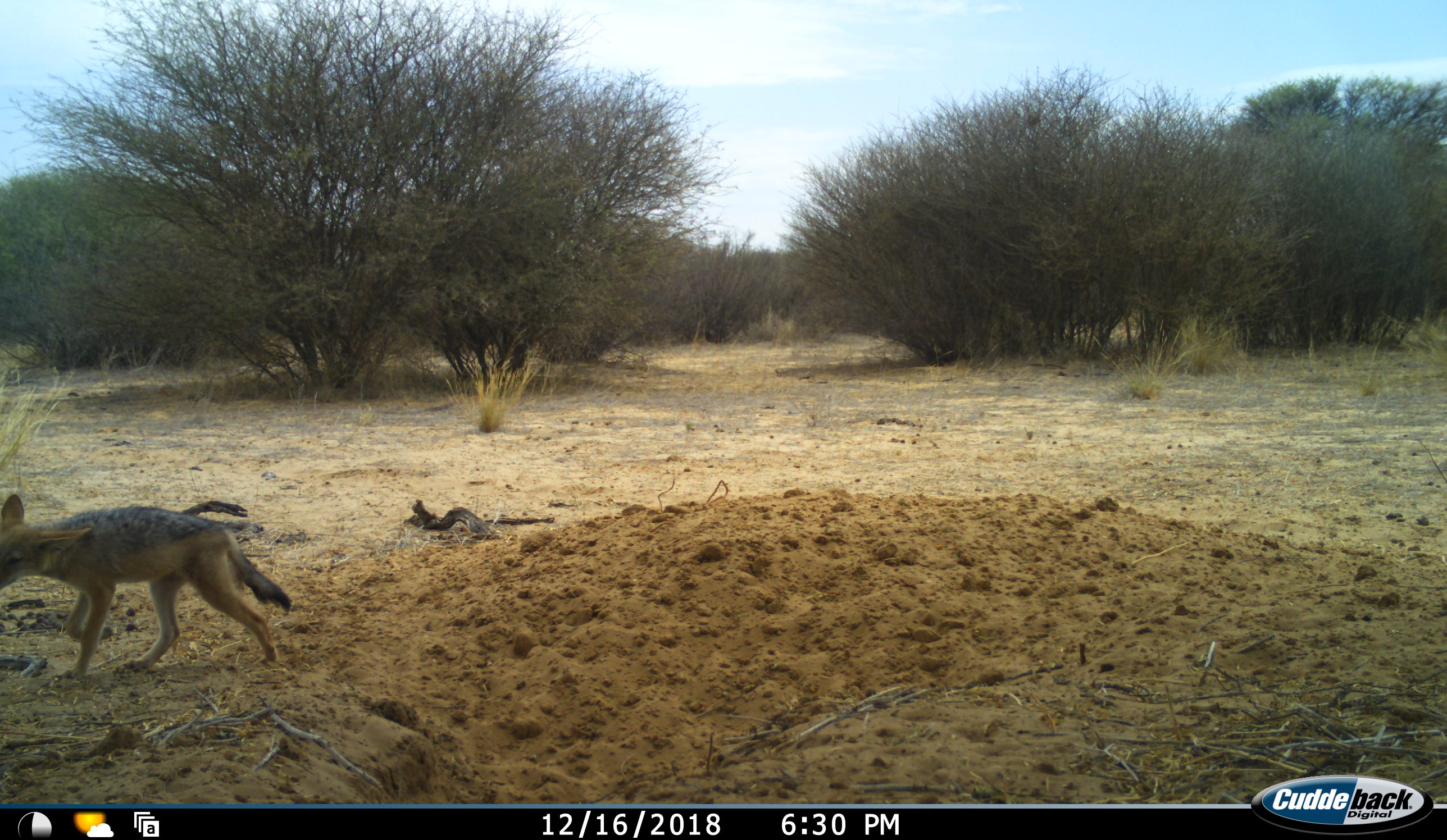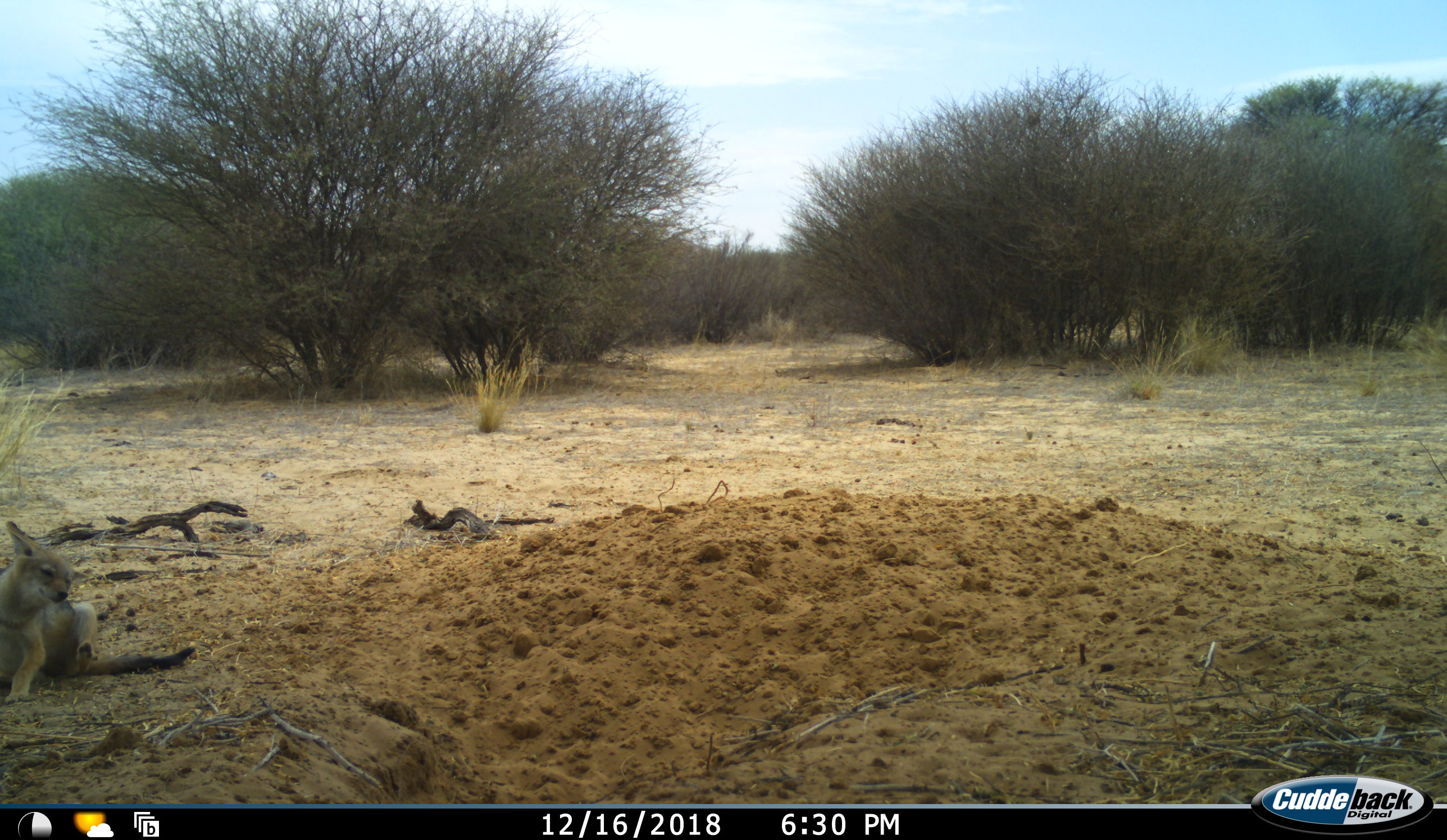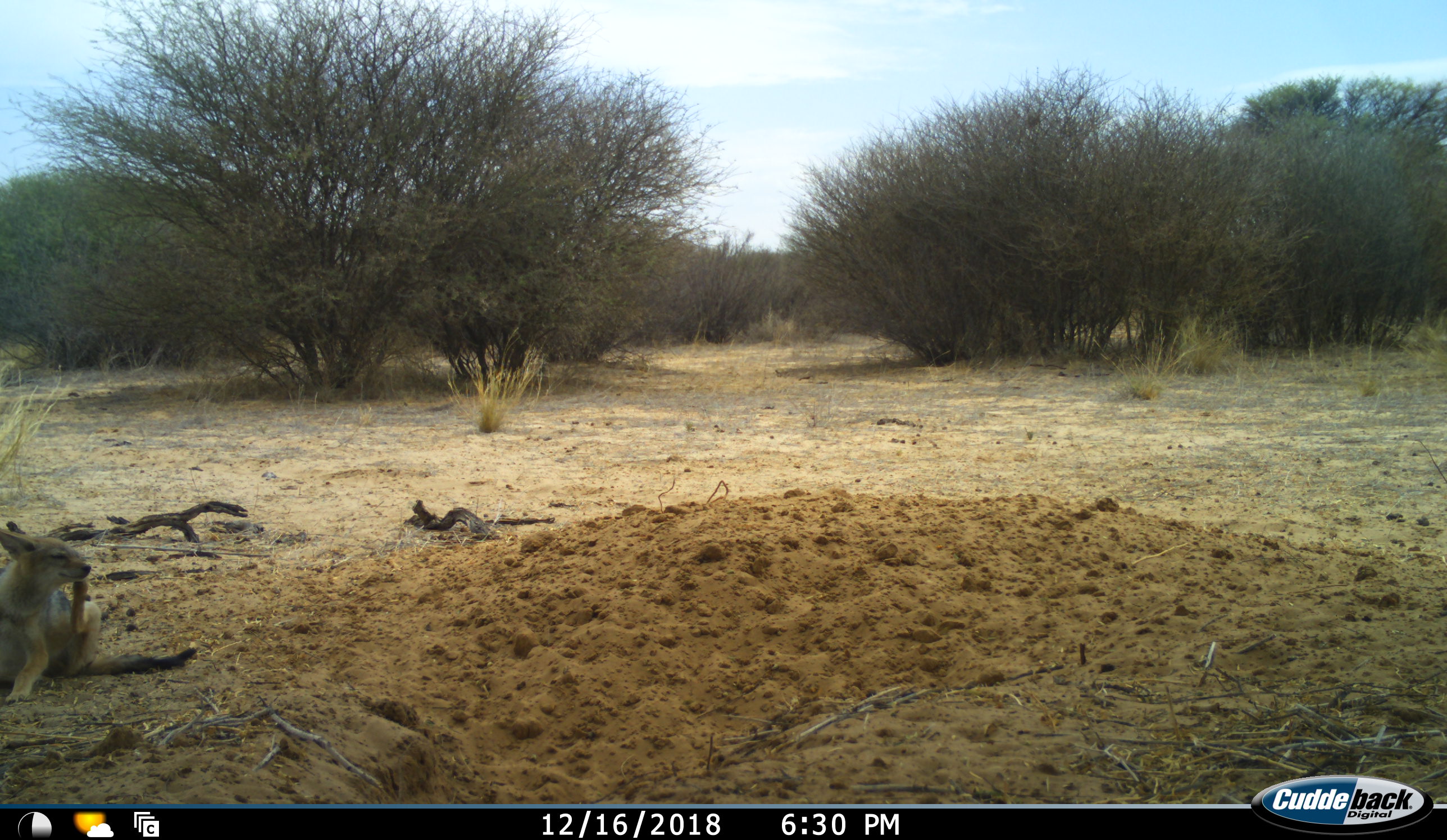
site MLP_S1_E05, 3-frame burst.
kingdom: Animalia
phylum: Chordata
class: Mammalia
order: Carnivora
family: Canidae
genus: Lupulella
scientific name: Lupulella mesomelas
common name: black-backed jackal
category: jackalblackbacked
Jackalblackbacked (black-backed jackal) (Lupulella mesomelas), count 1. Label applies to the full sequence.